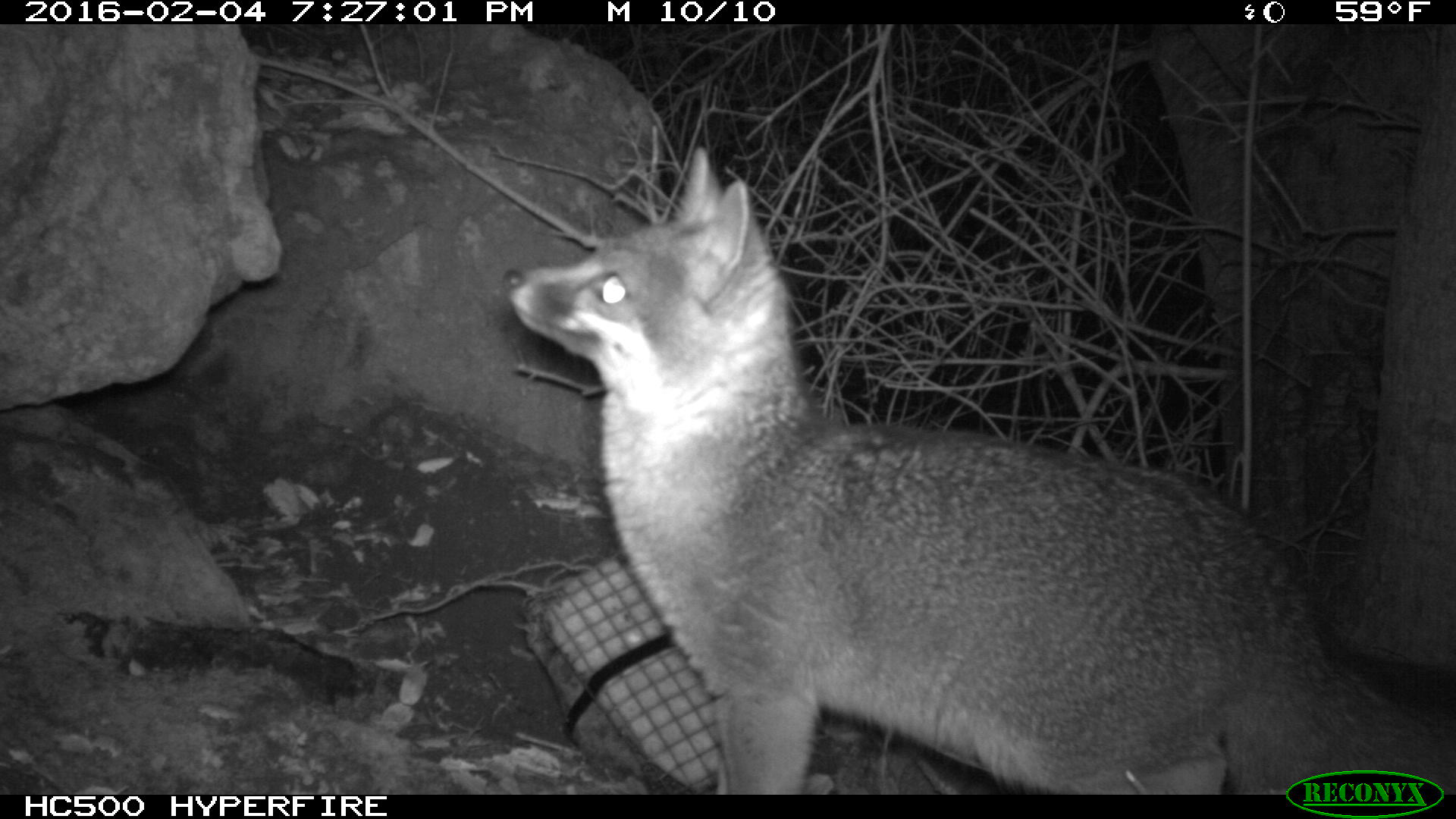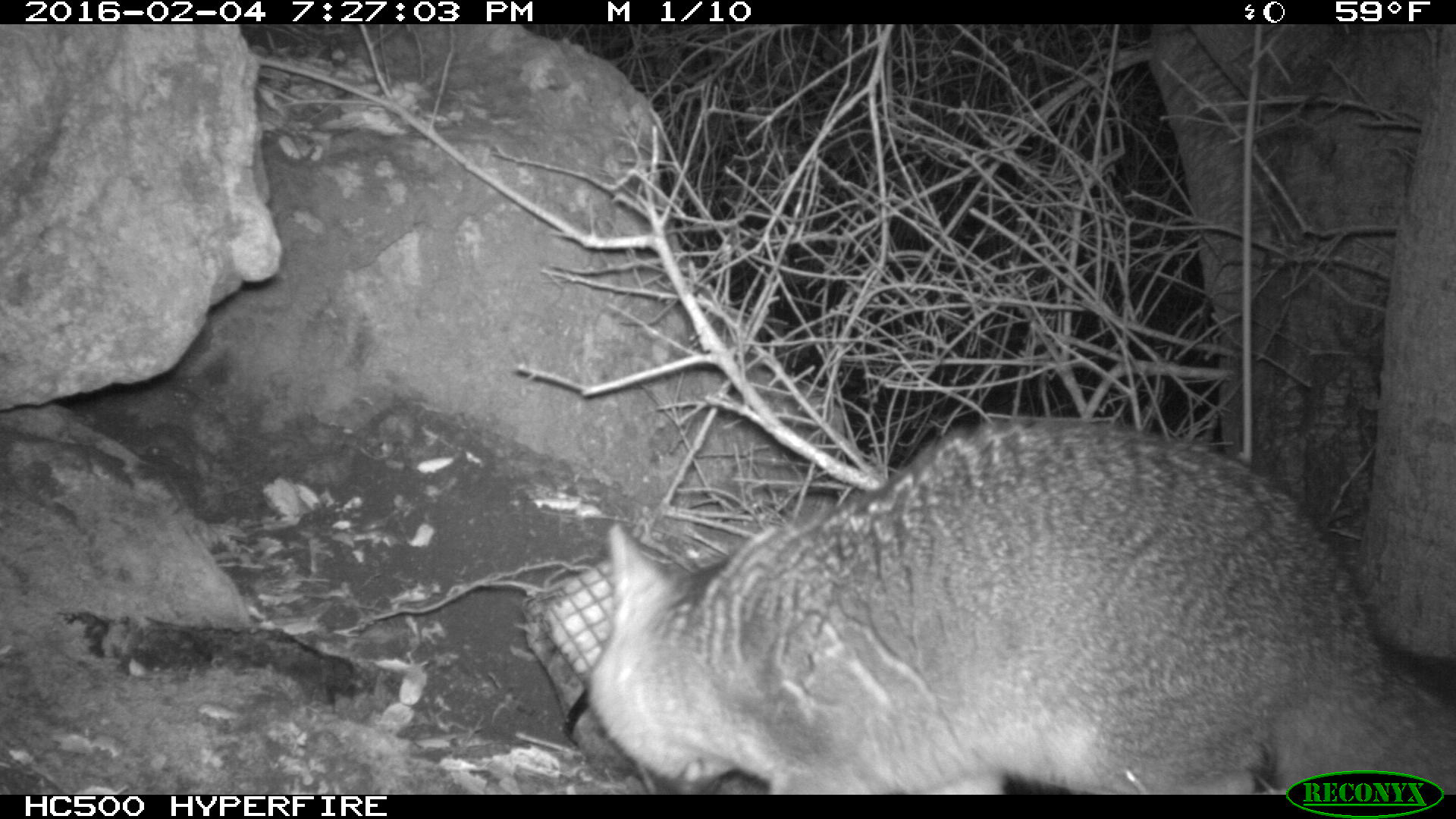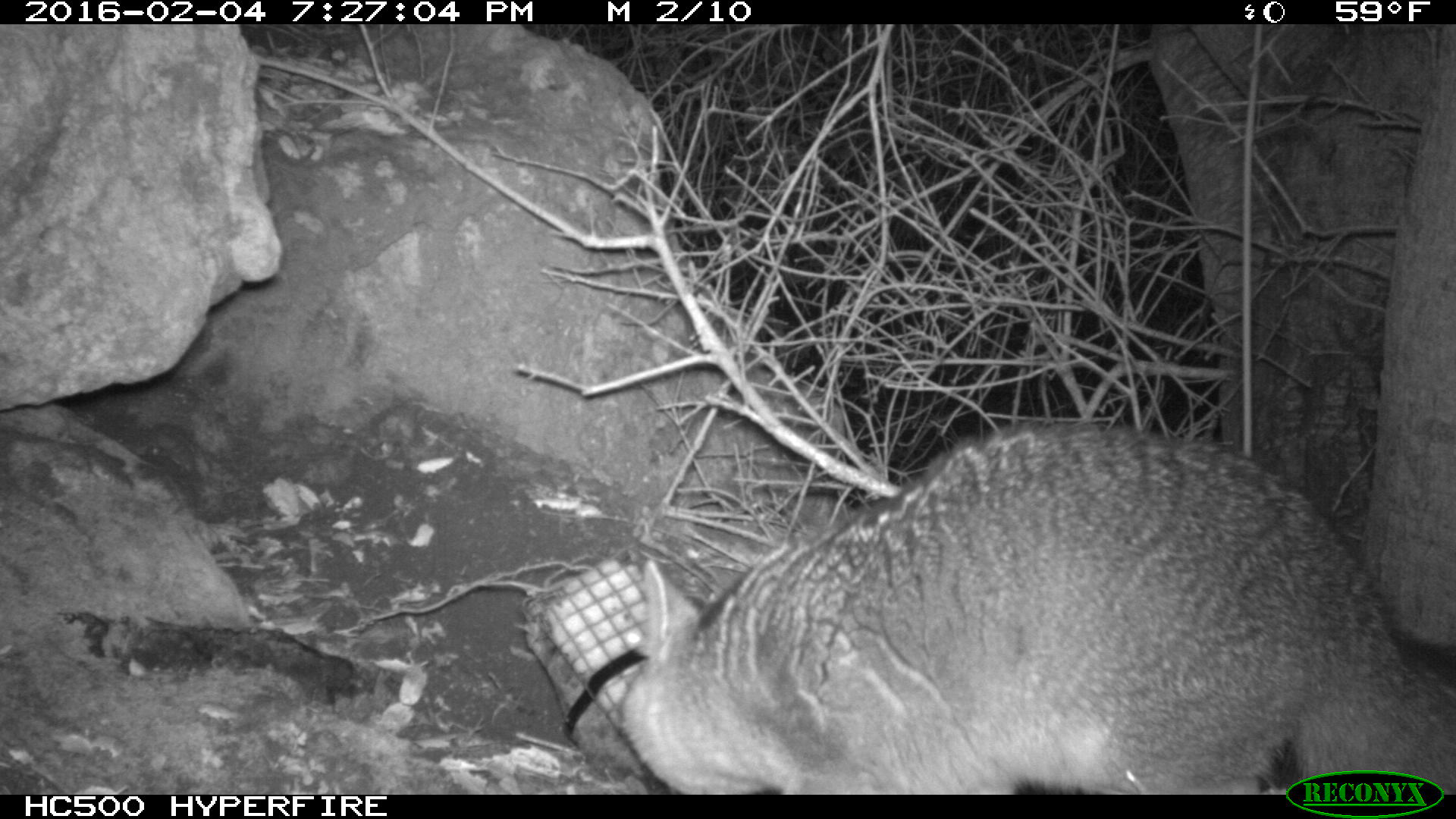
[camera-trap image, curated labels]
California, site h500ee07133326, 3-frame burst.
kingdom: Animalia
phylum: Chordata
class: Mammalia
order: Carnivora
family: Canidae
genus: Urocyon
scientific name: Urocyon littoralis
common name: island fox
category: fox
Fox (island fox) (Urocyon littoralis).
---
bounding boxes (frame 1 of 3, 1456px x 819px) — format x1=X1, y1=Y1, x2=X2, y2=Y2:
fox: x1=504, y1=144, x2=1455, y2=795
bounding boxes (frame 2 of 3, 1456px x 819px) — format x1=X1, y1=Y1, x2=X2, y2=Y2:
fox: x1=585, y1=415, x2=1455, y2=795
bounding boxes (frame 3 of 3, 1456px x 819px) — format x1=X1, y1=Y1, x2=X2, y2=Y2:
fox: x1=617, y1=424, x2=1455, y2=795